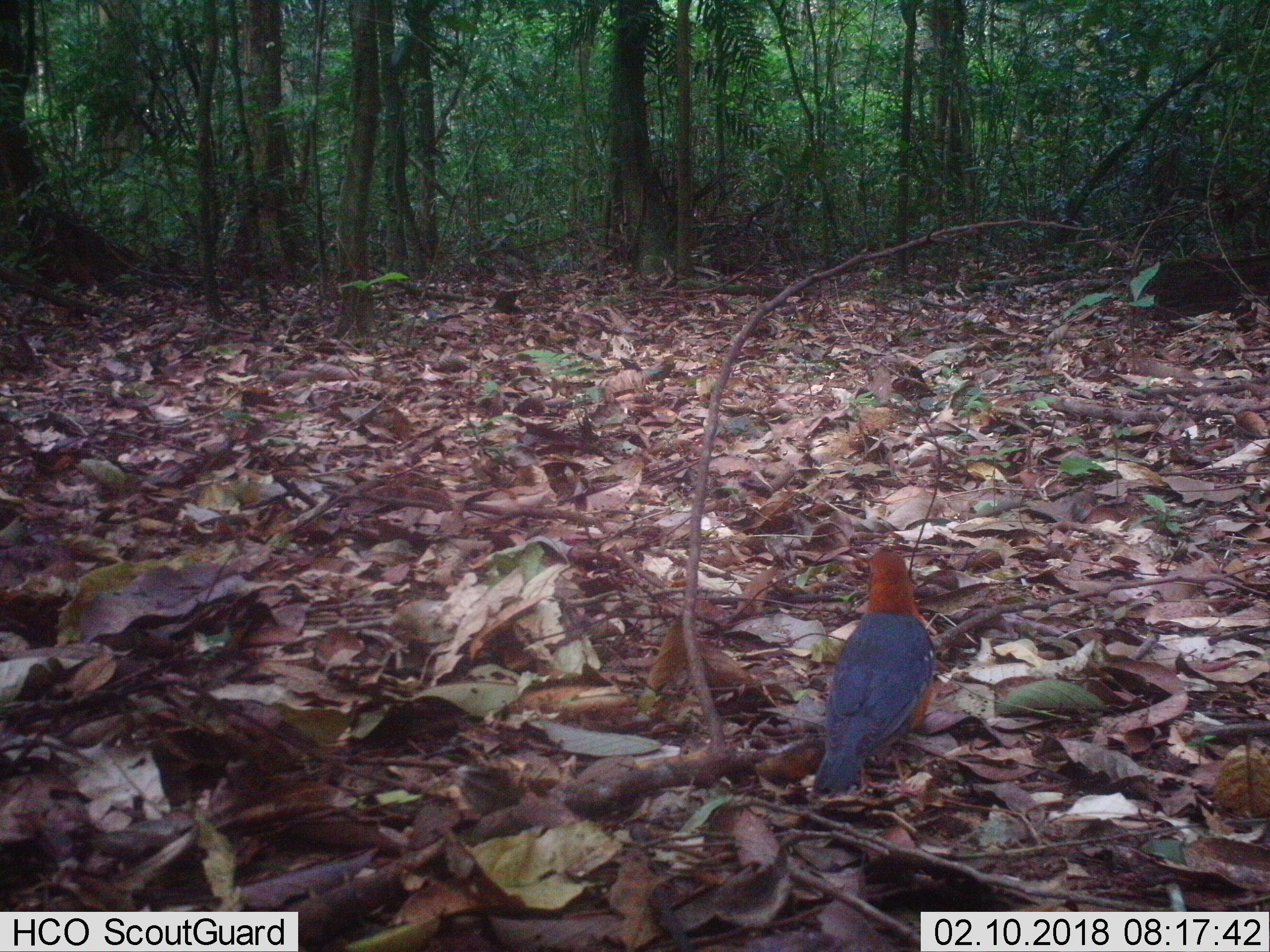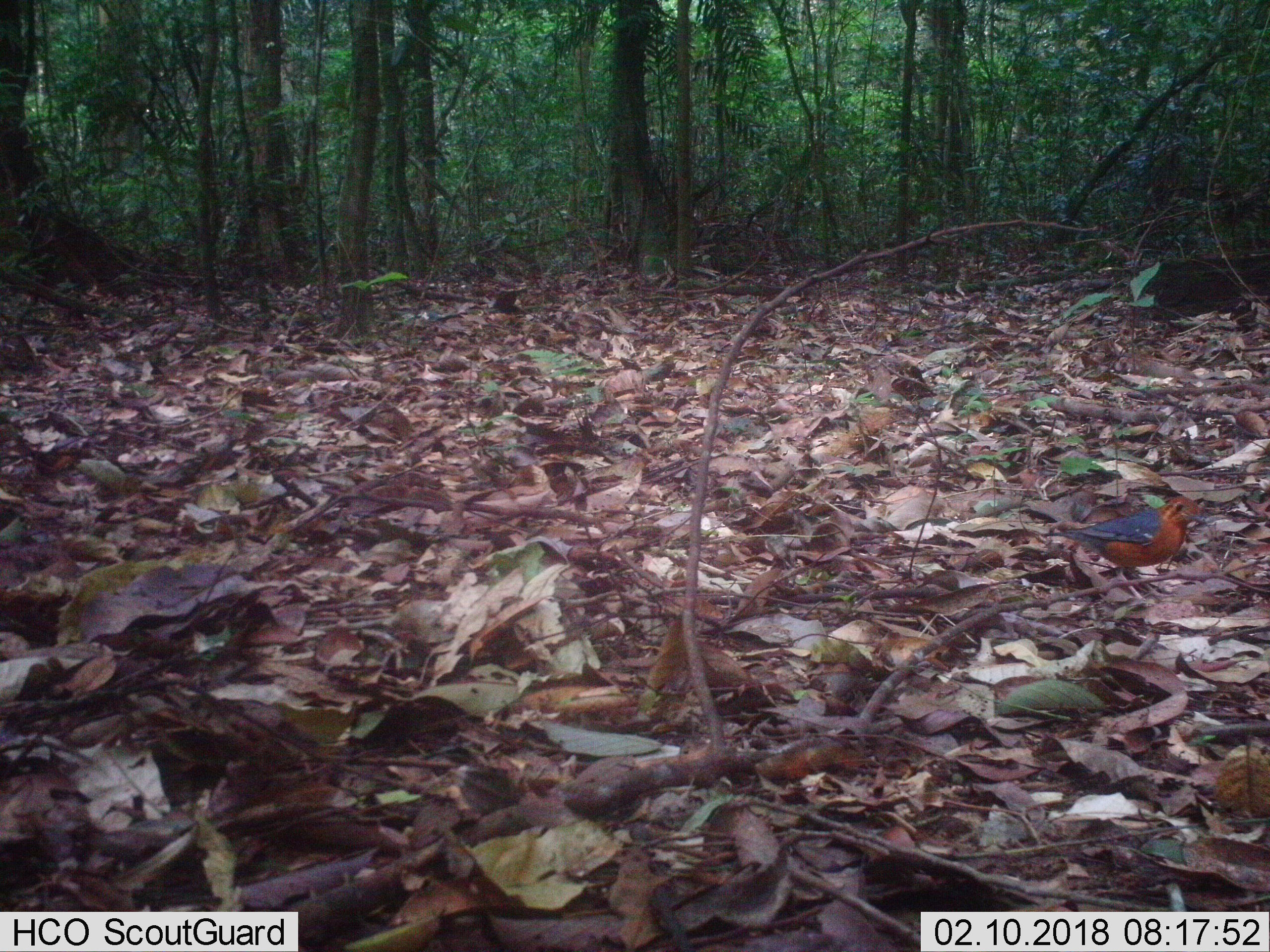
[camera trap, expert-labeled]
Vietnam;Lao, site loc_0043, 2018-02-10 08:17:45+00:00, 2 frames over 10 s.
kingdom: Animalia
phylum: Chordata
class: Aves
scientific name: Aves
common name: bird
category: unidentified bird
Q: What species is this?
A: Unidentified bird (bird) (Aves).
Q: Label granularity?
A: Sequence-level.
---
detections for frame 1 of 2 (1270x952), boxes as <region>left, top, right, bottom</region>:
unidentified bird: <region>812, 549, 935, 796</region>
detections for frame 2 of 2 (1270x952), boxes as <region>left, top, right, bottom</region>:
unidentified bird: <region>1047, 496, 1205, 585</region>